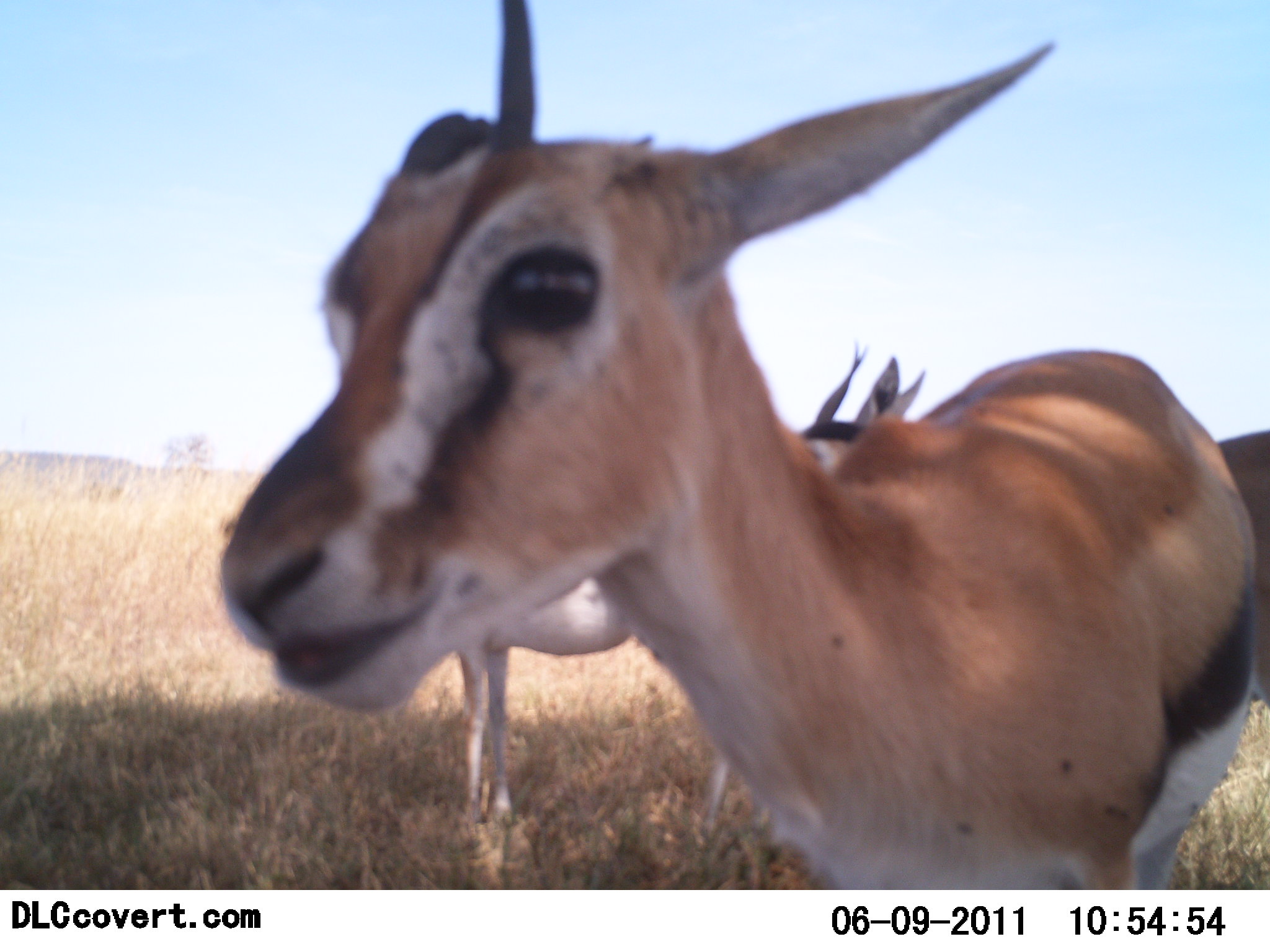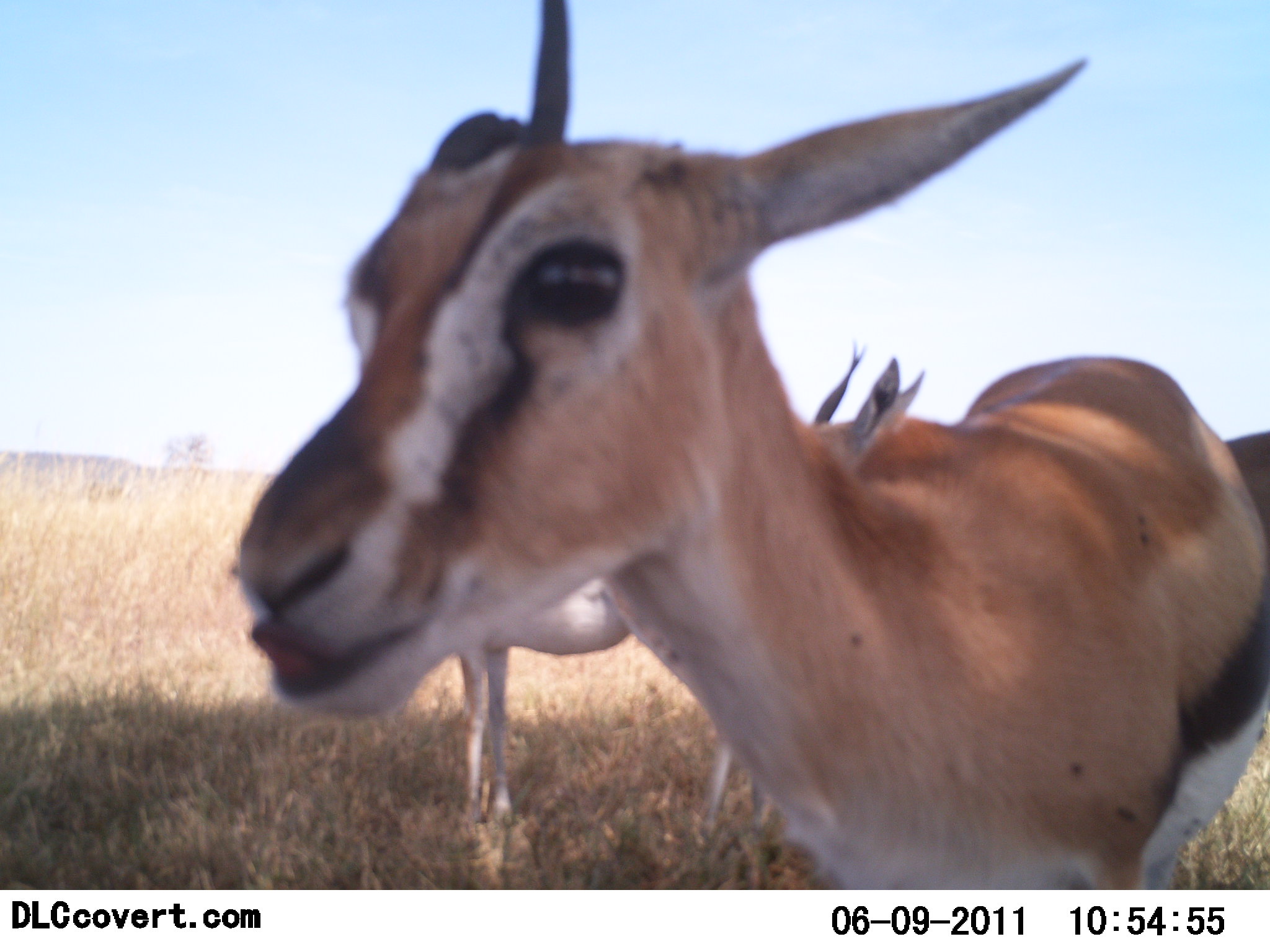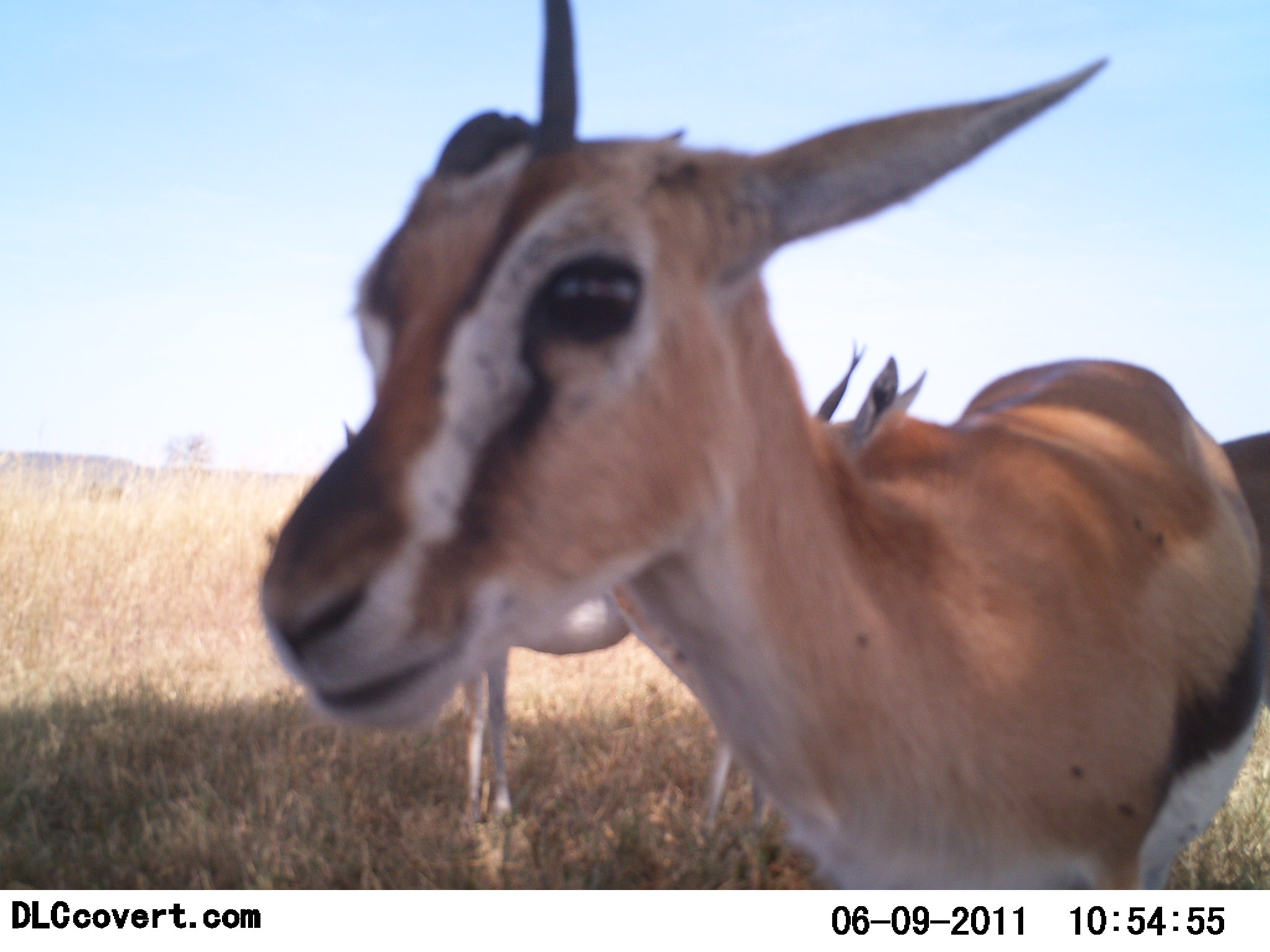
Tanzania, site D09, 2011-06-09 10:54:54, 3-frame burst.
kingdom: Animalia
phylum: Chordata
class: Mammalia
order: Artiodactyla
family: Bovidae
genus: Eudorcas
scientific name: Eudorcas thomsonii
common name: thomson's gazelle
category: gazellethomsons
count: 3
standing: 92%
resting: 0%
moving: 8%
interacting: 25%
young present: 0%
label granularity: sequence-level